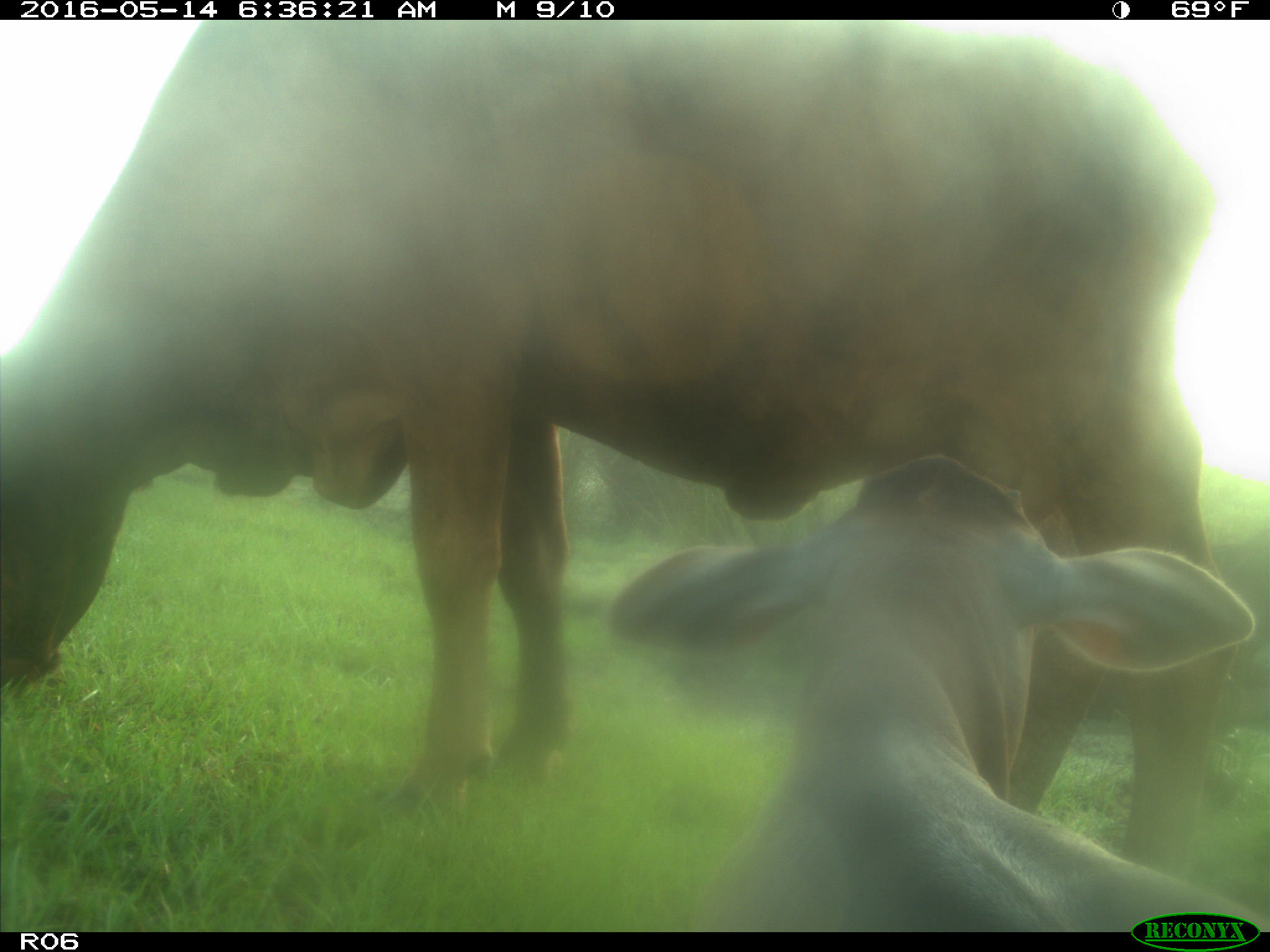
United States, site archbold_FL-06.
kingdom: Animalia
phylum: Chordata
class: Mammalia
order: Artiodactyla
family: Bovidae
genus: Bos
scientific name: Bos taurus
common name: domestic cow